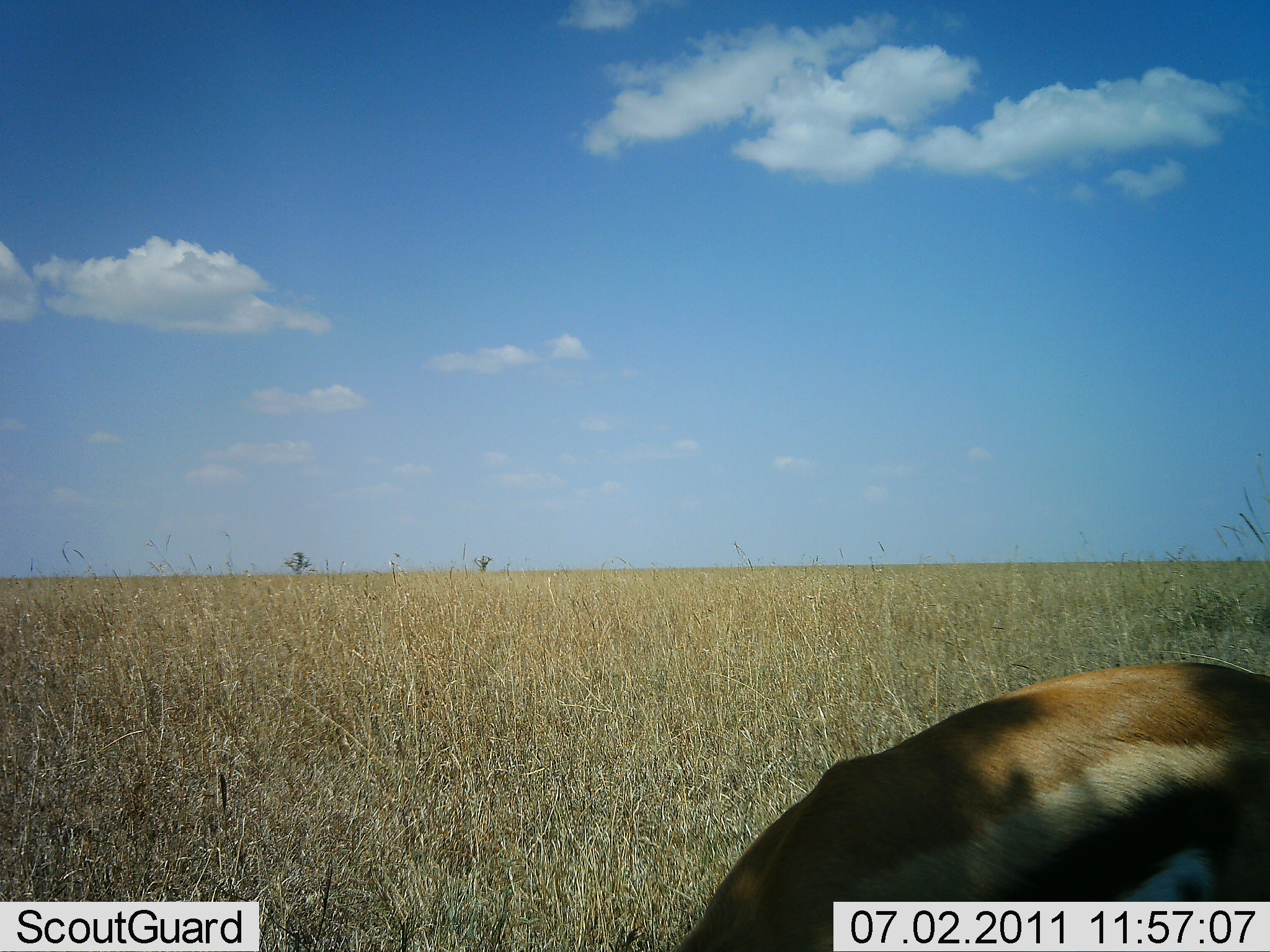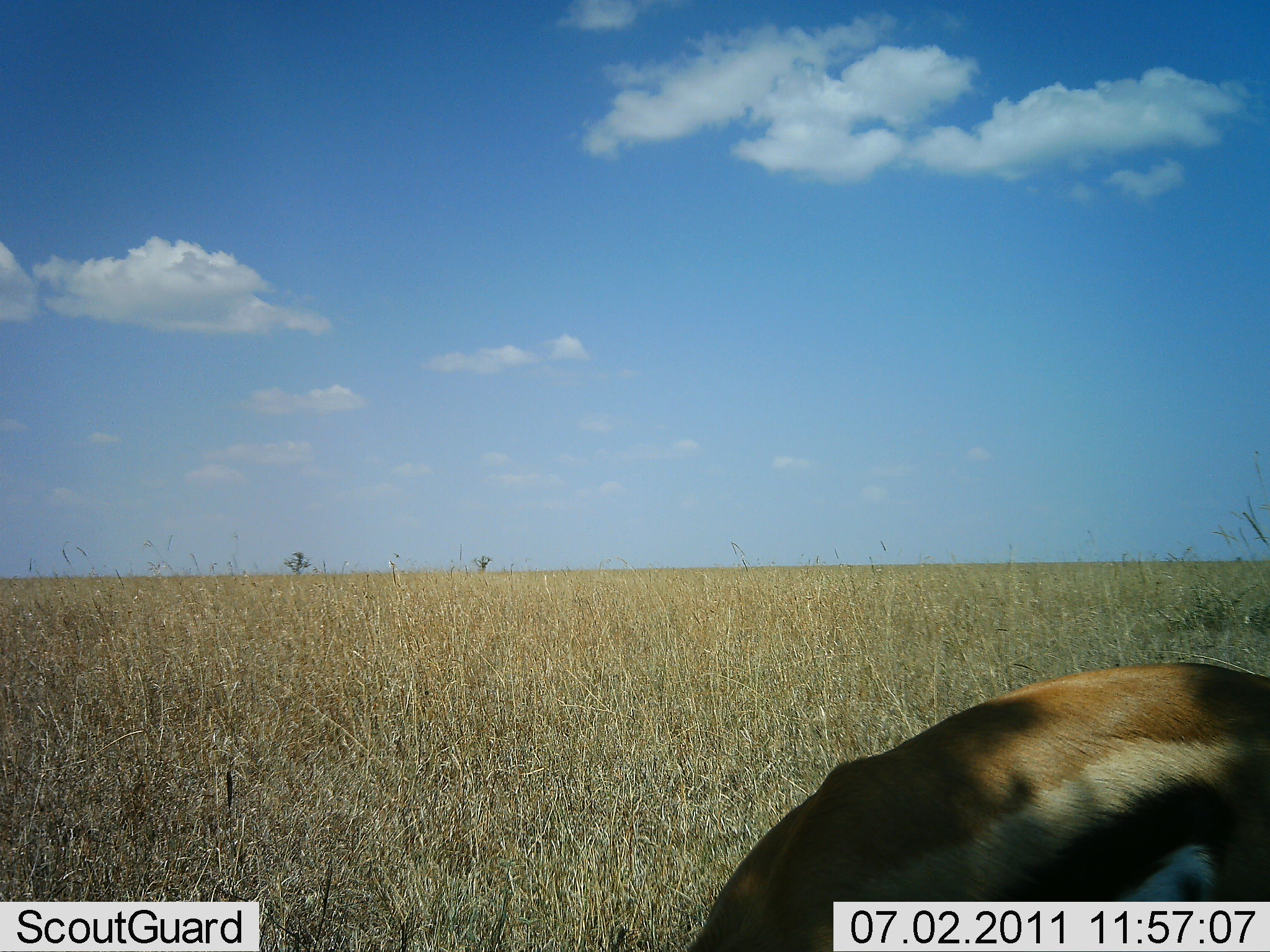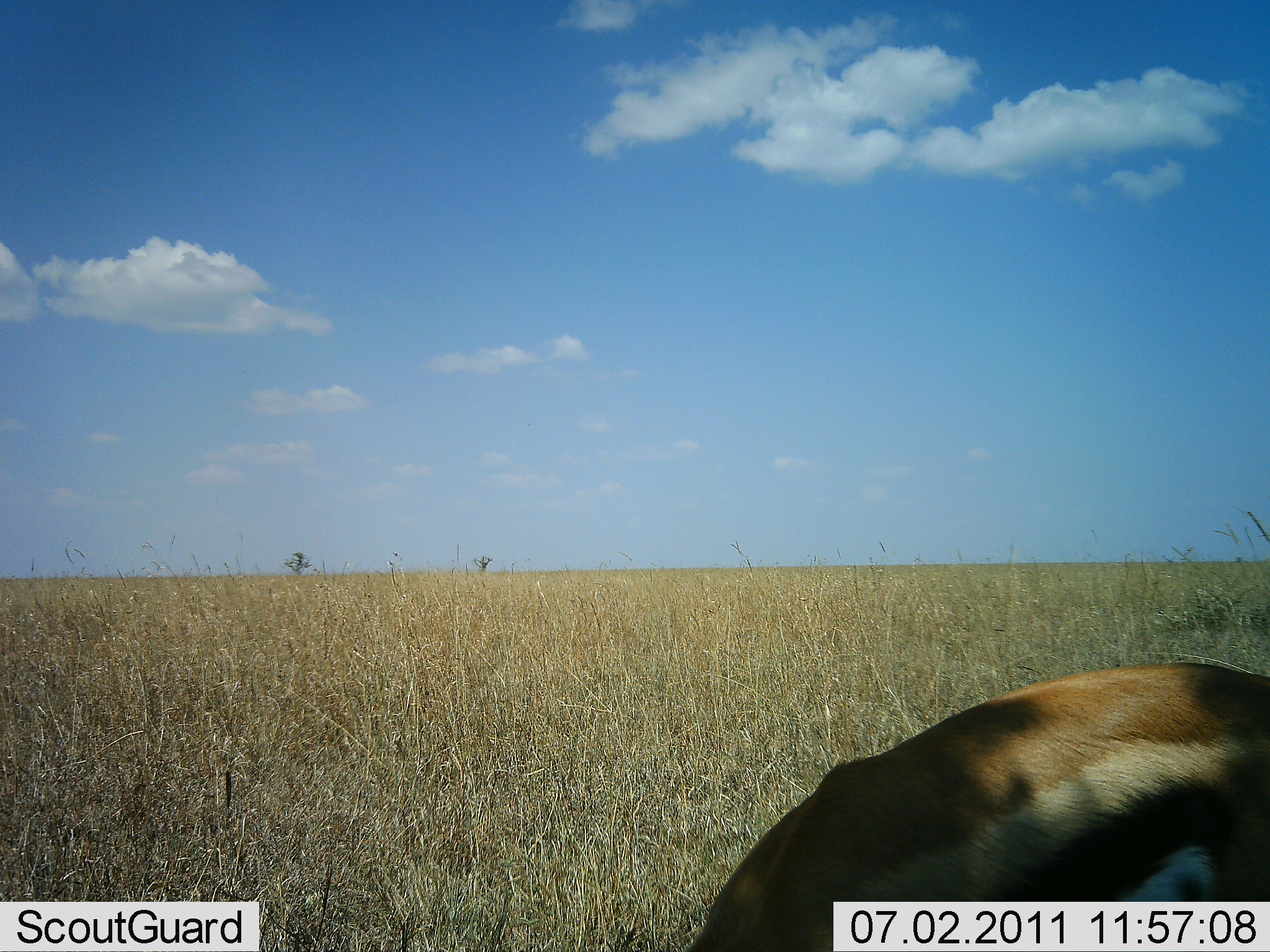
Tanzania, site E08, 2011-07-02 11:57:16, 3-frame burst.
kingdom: Animalia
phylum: Chordata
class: Mammalia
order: Artiodactyla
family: Bovidae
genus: Eudorcas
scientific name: Eudorcas thomsonii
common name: thomson's gazelle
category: gazellethomsons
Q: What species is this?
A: Gazellethomsons (thomson's gazelle) (Eudorcas thomsonii).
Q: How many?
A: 1.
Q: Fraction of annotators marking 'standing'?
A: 64%.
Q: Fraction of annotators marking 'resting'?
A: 0%.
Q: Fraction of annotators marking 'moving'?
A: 0%.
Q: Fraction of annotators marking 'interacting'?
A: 0%.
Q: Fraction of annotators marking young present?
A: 0%.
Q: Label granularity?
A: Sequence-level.